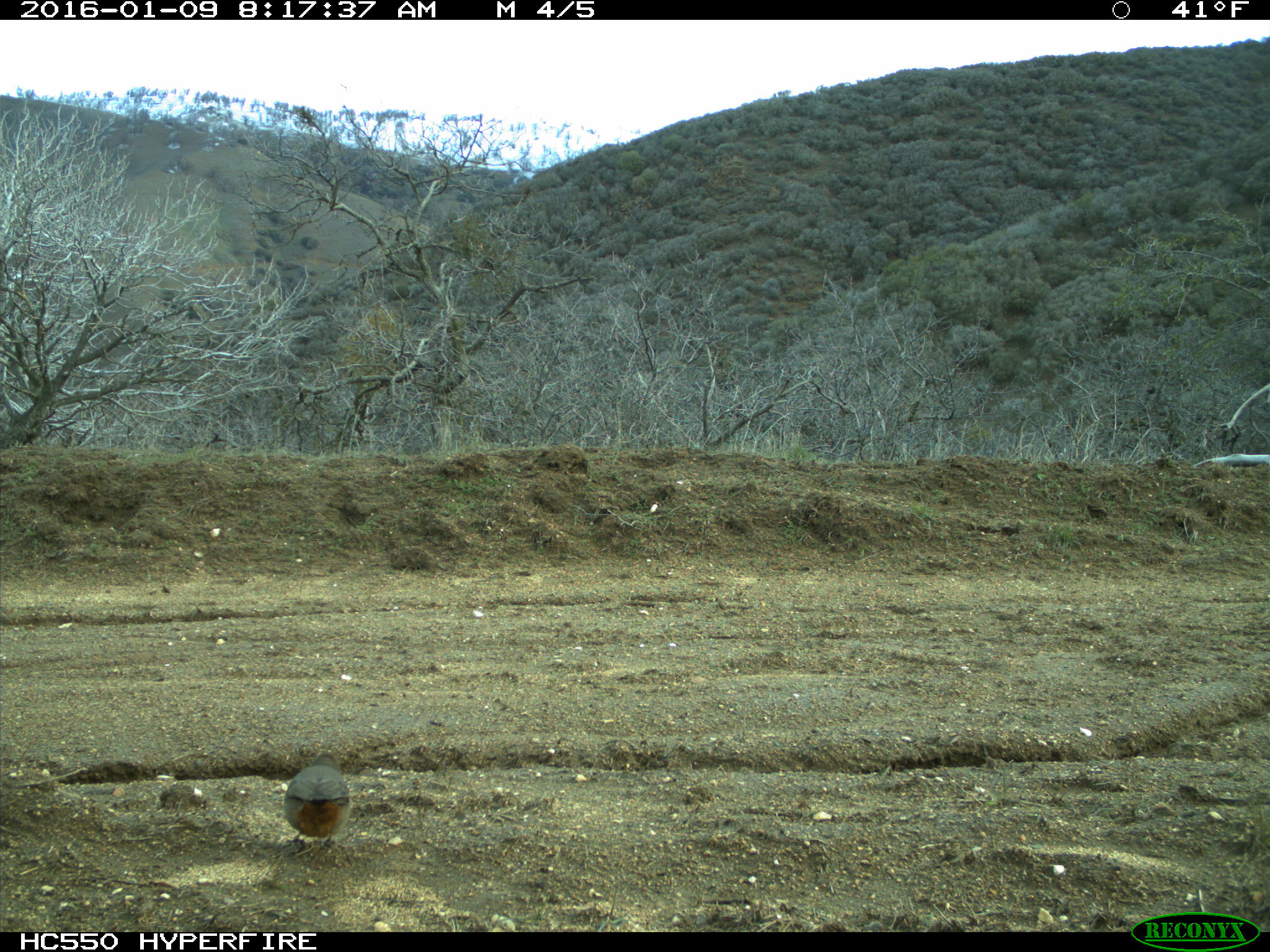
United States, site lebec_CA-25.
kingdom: Animalia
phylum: Chordata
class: Aves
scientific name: Aves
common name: birds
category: unidentified bird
Unidentified bird (birds) (Aves).